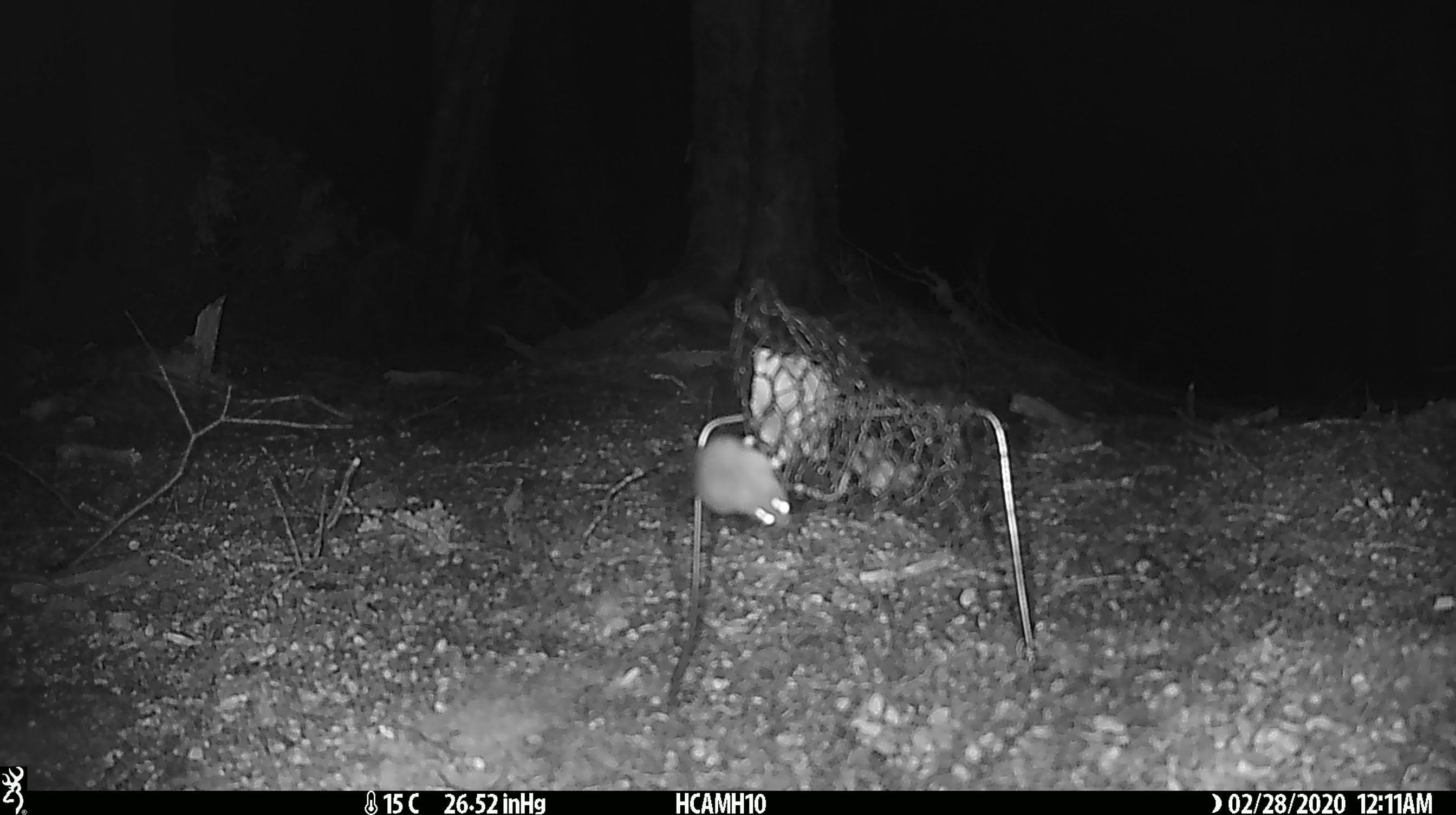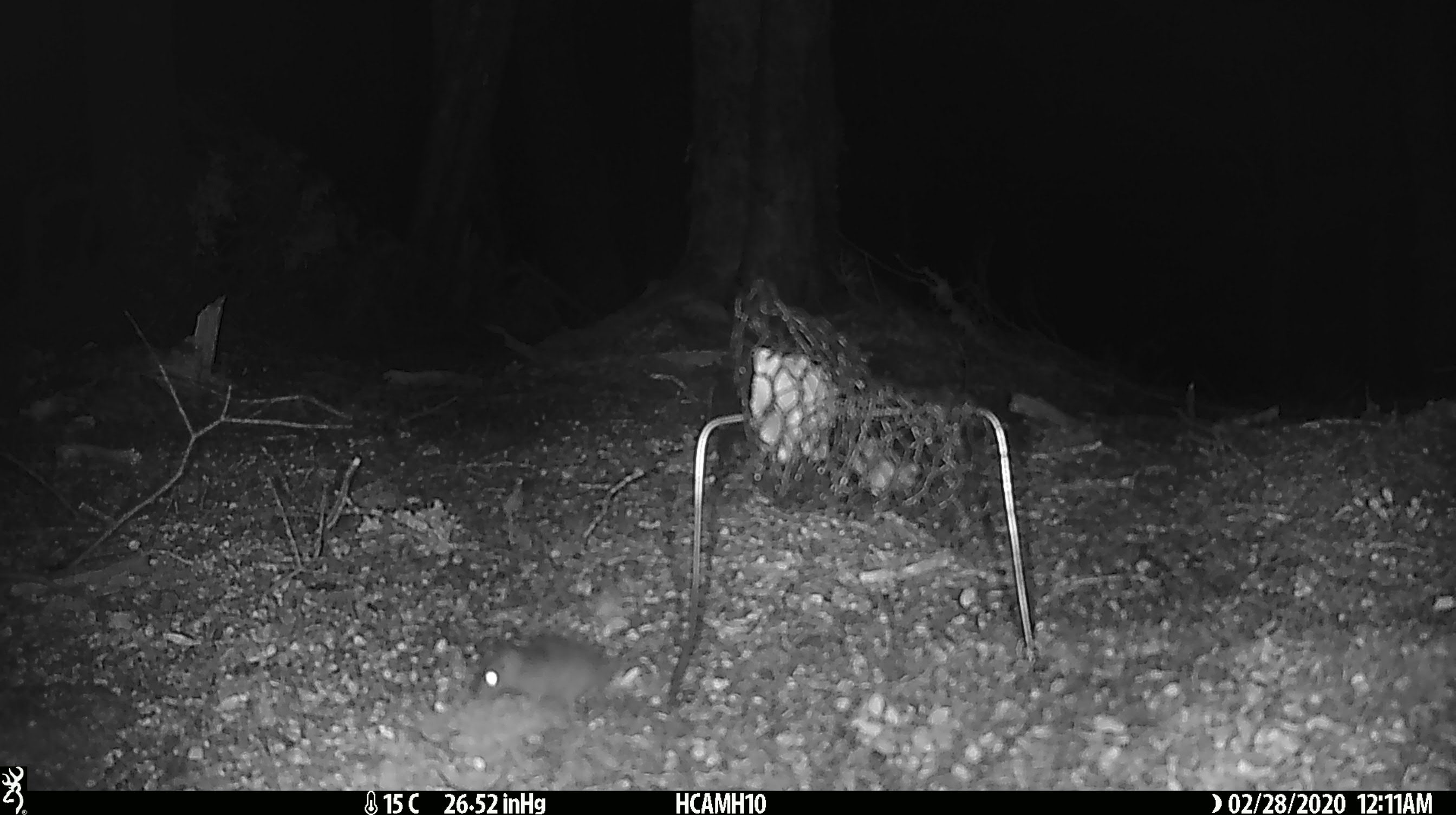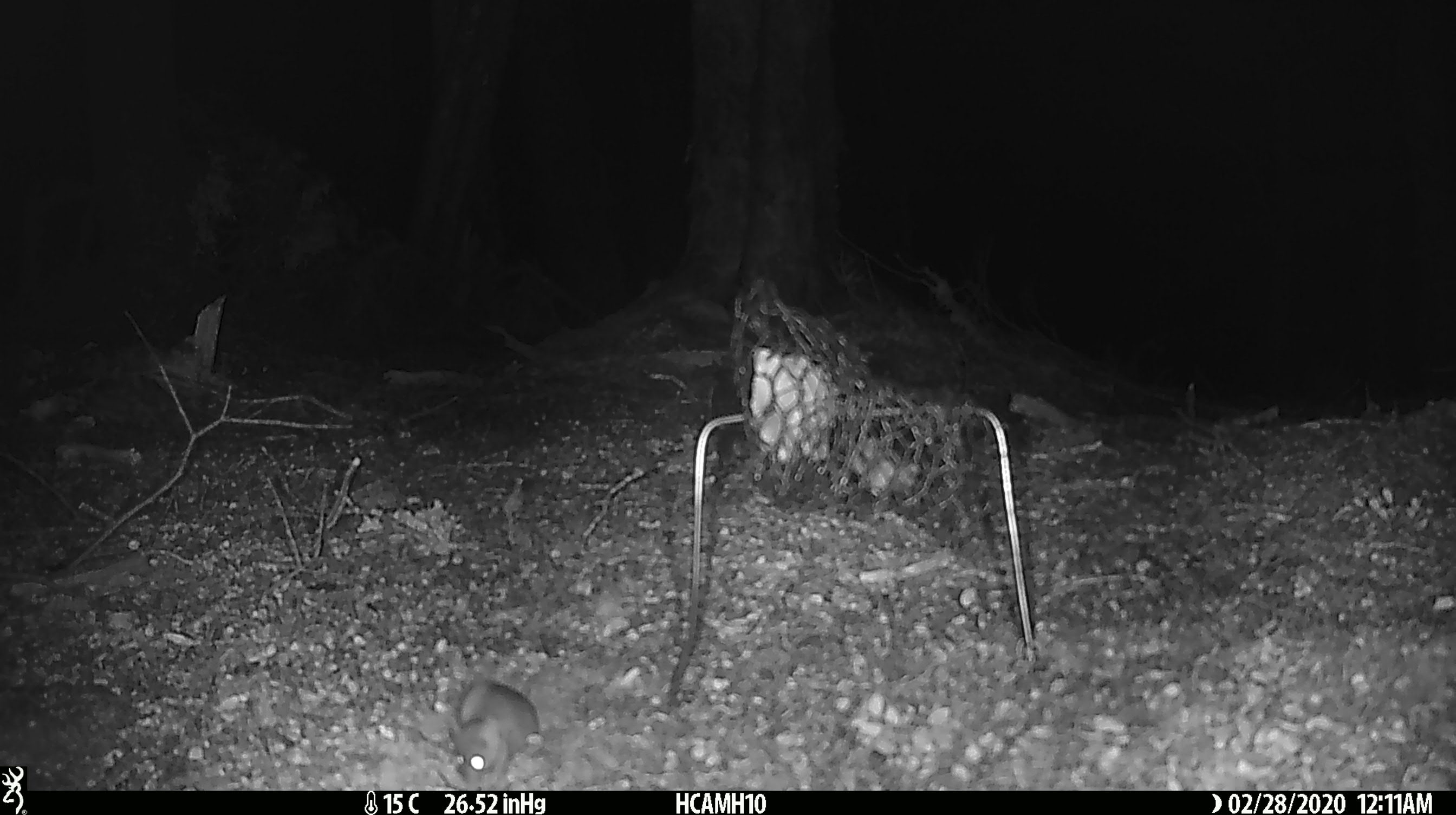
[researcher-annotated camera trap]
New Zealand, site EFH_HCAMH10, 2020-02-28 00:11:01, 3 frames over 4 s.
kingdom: Animalia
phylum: Chordata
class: Mammalia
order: Rodentia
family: Muridae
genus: Mus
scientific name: Mus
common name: mouse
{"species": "mouse (Mus)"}